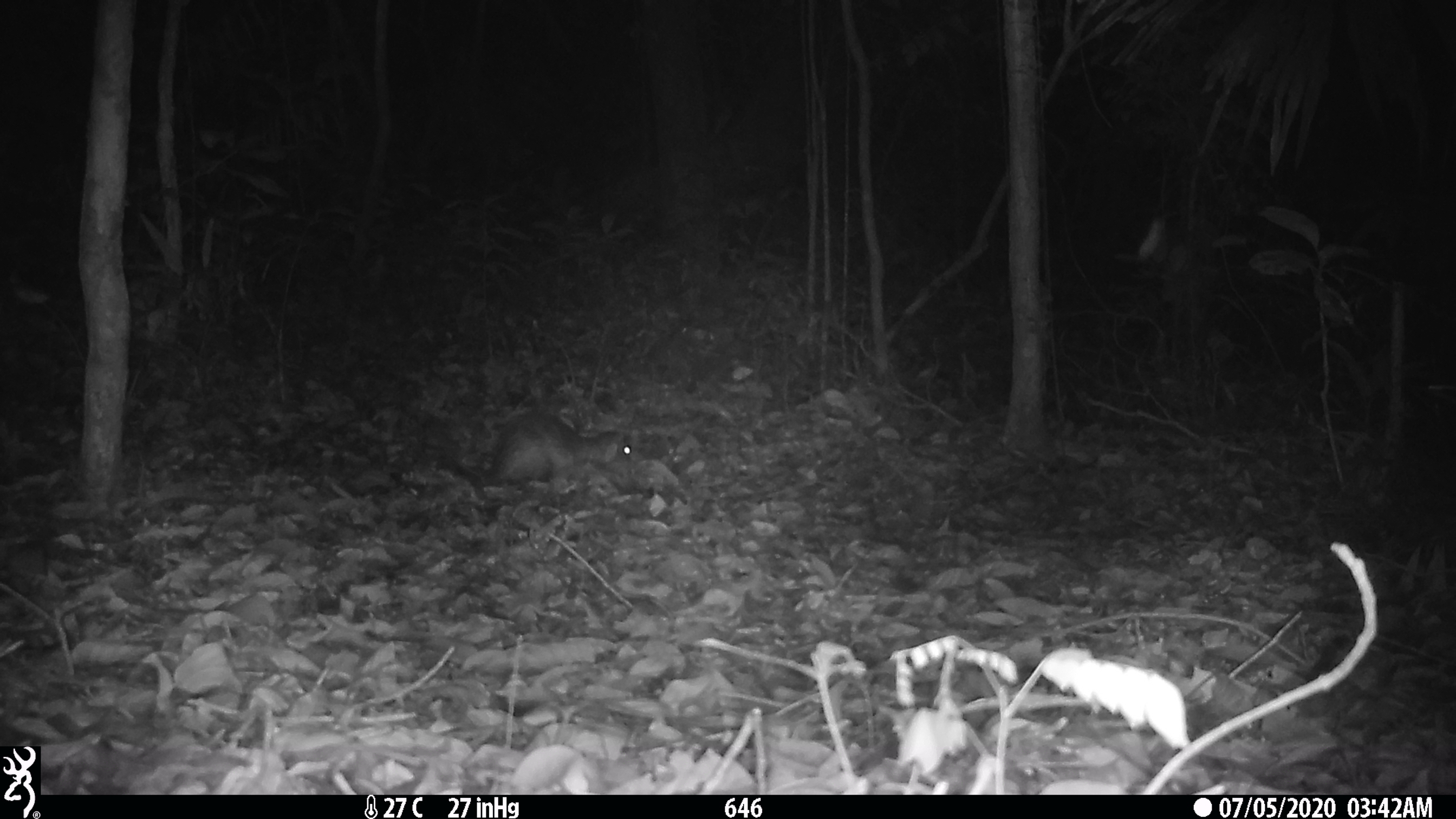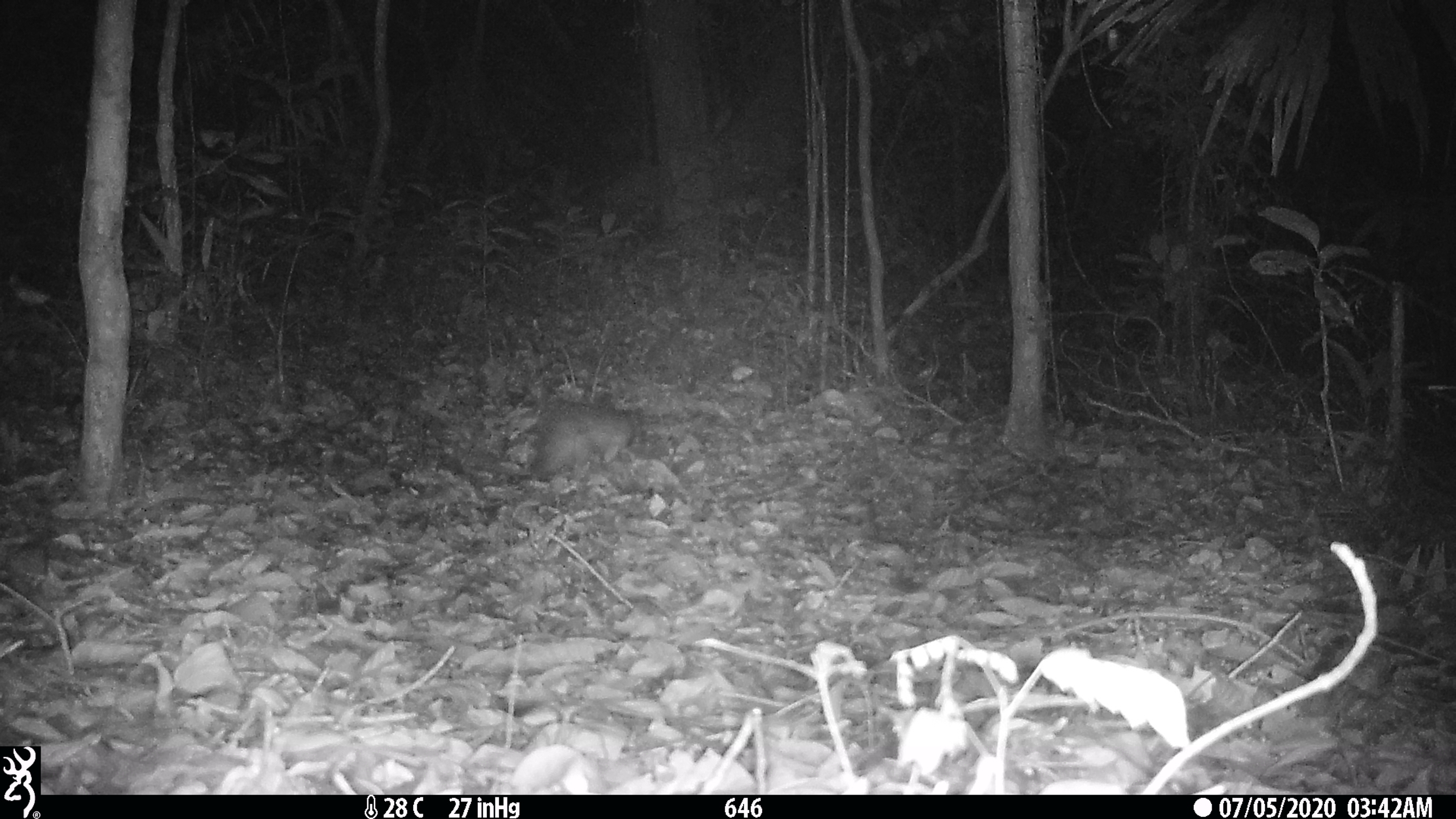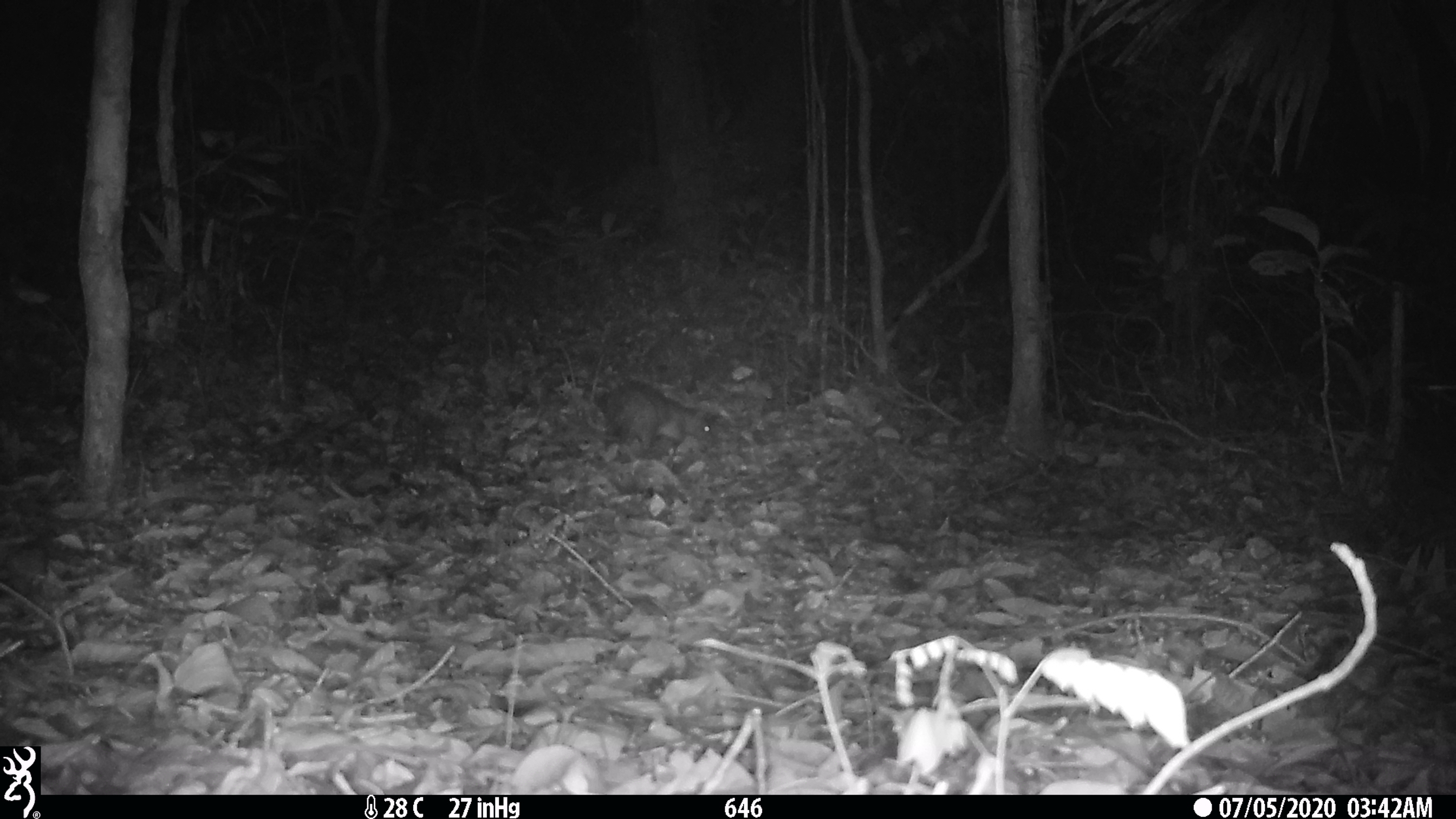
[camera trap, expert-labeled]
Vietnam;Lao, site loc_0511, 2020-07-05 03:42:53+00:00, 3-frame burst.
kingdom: Animalia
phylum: Chordata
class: Mammalia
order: Rodentia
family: Hystricidae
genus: Atherurus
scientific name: Atherurus macrourus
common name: asiatic brush-tailed porcupine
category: asiatic brush tailed porcupine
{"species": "asiatic brush tailed porcupine (asiatic brush-tailed porcupine) (Atherurus macrourus)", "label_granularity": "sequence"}